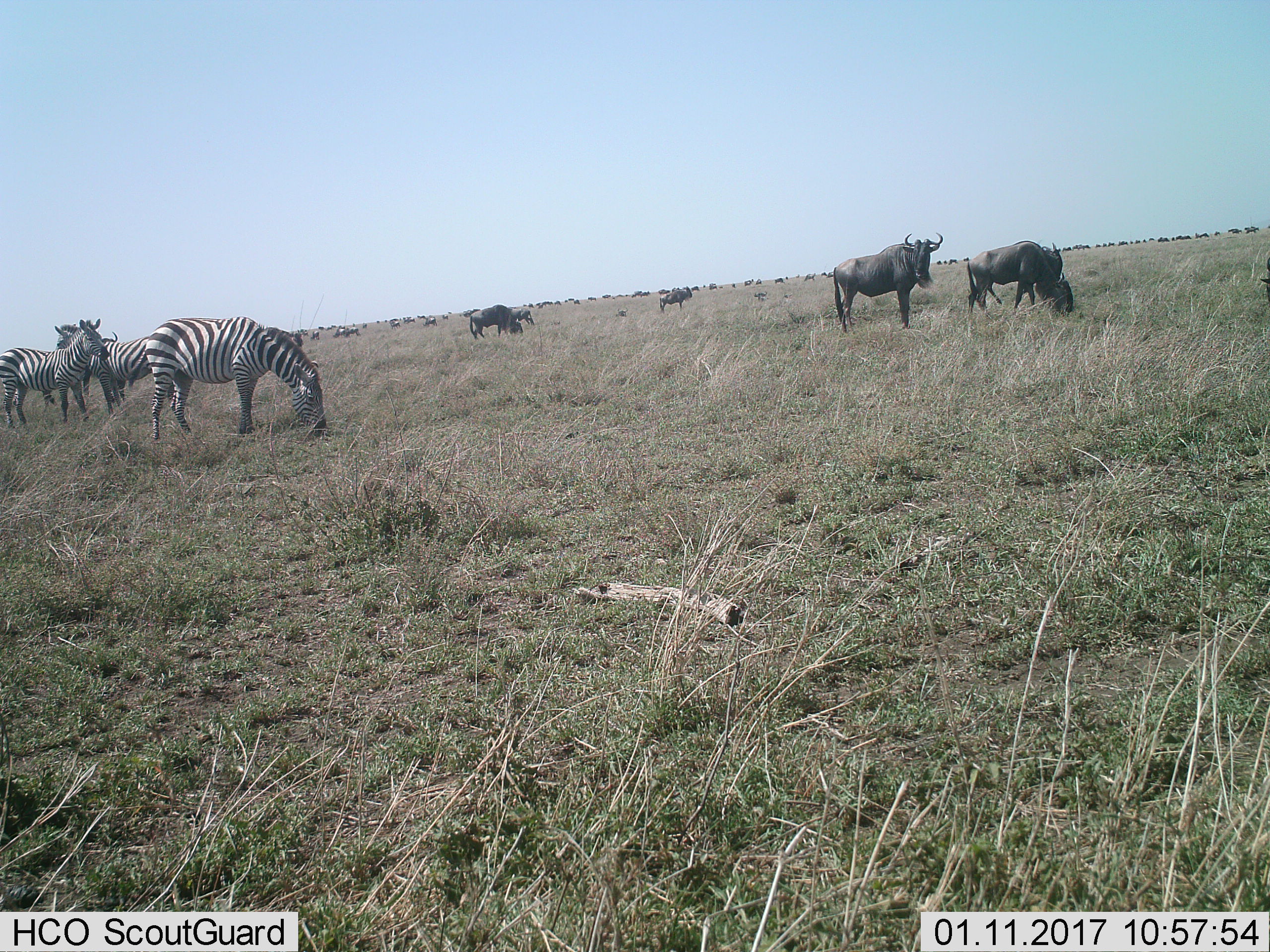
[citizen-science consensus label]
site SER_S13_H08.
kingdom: Animalia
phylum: Chordata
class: Mammalia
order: Artiodactyla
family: Bovidae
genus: Connochaetes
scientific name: Connochaetes taurinus taurinus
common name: blue wildebeest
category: wildebeestblue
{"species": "wildebeestblue (blue wildebeest) (Connochaetes taurinus taurinus)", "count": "5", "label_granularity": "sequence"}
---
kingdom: Animalia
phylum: Chordata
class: Mammalia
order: Perissodactyla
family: Equidae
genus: Equus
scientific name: Equus quagga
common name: plains zebra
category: zebraplains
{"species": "zebraplains (plains zebra) (Equus quagga)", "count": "3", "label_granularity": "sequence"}